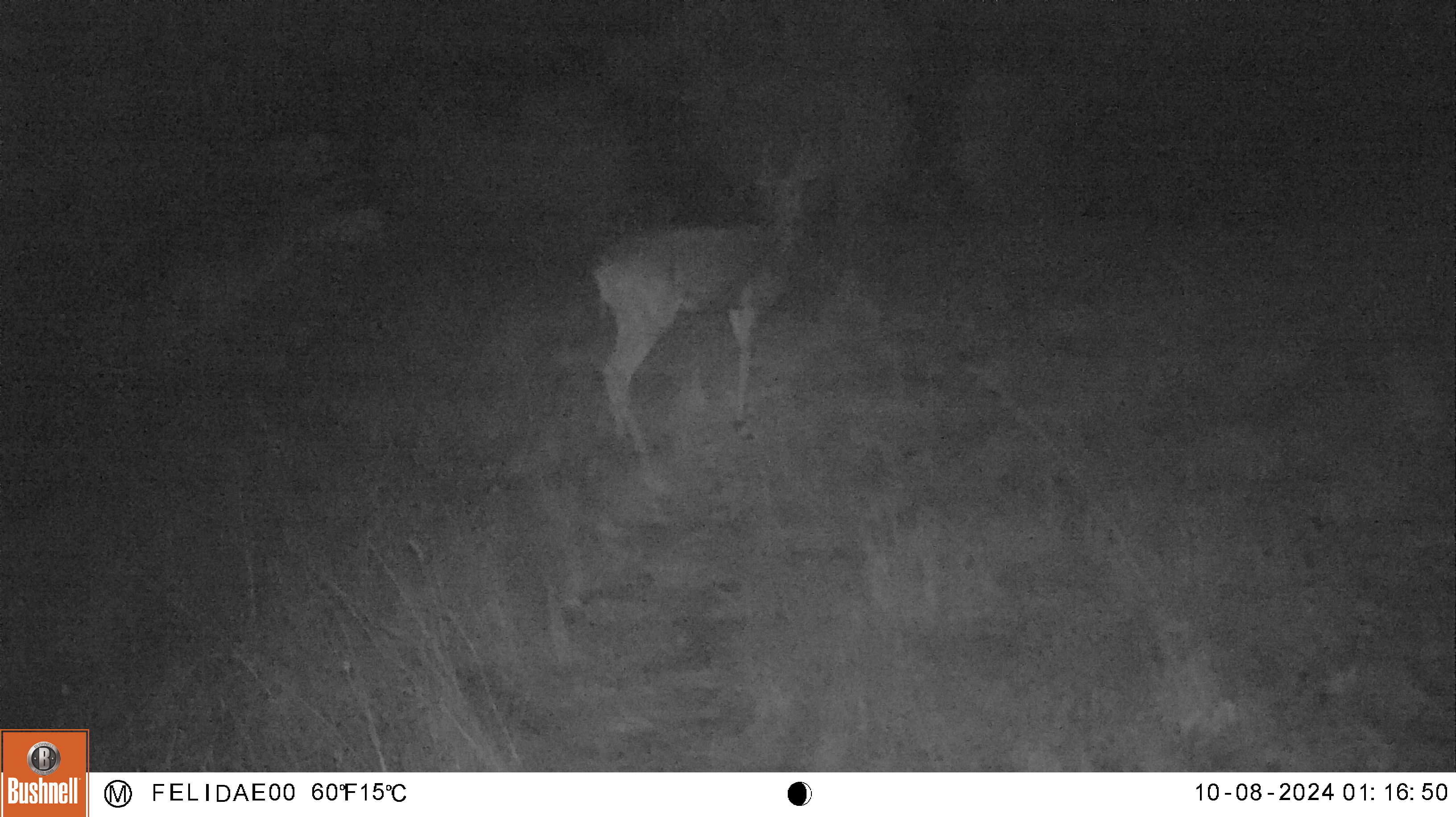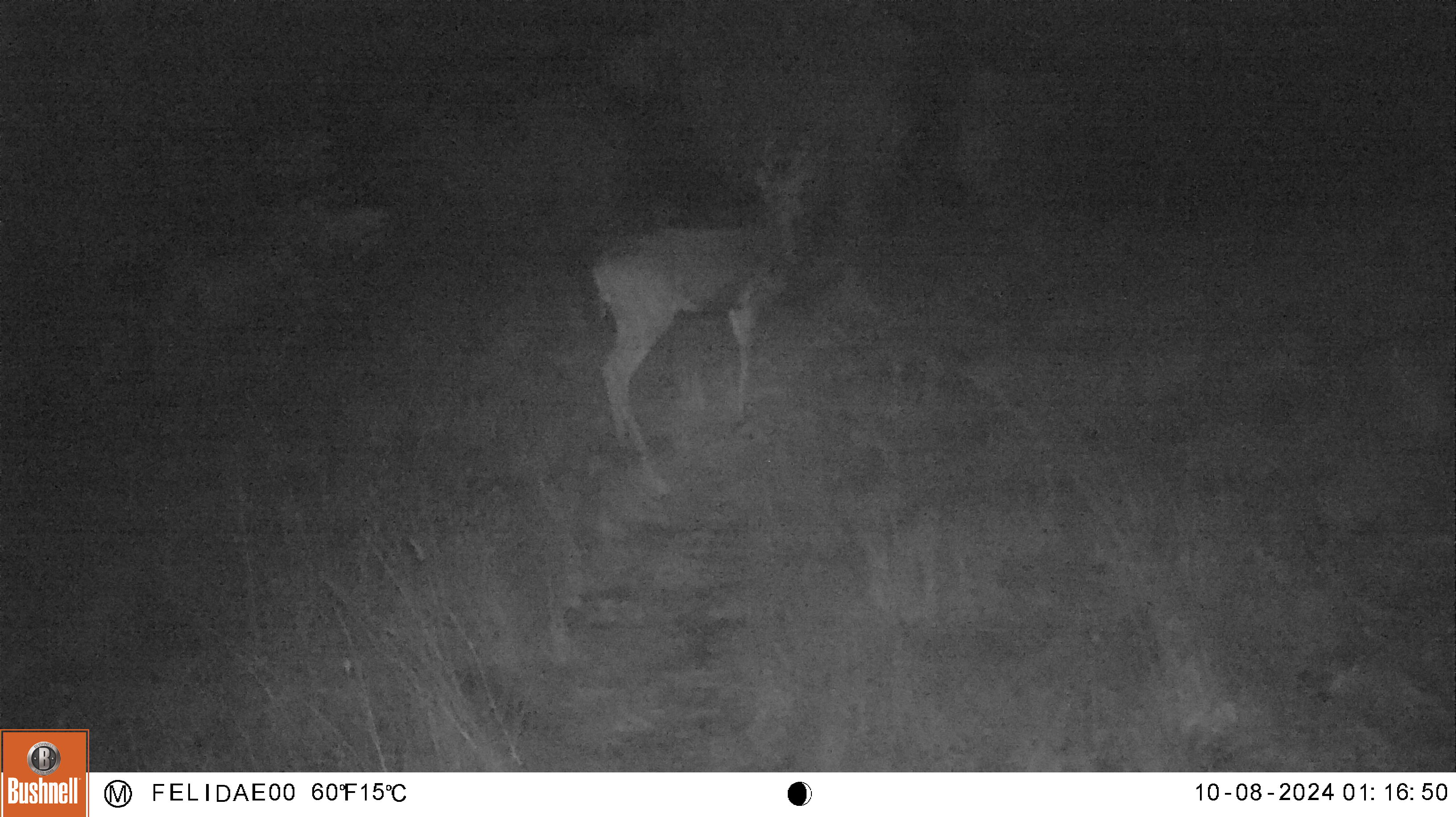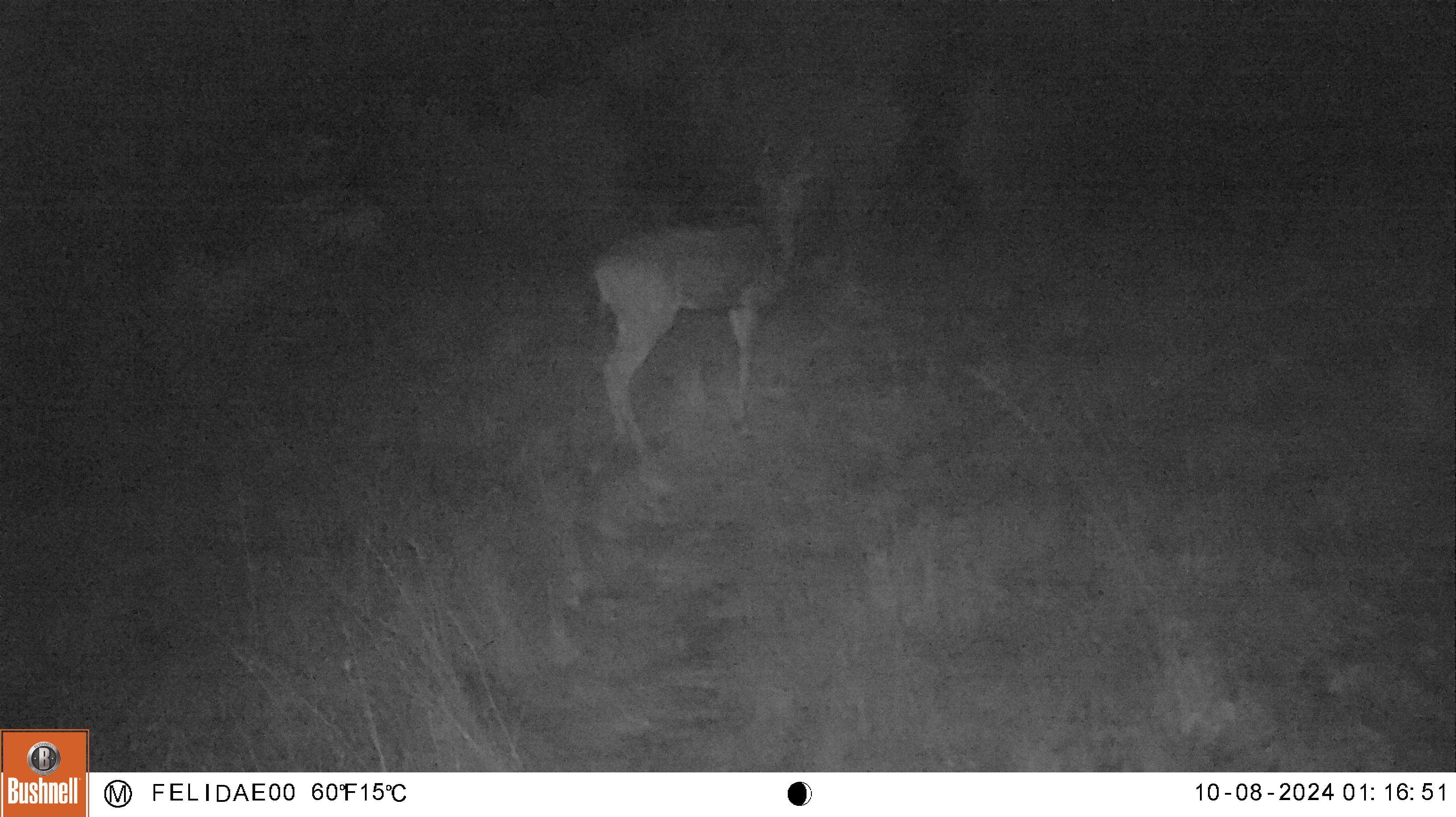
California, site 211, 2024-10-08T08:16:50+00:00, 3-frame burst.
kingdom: Animalia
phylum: Chordata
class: Mammalia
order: Artiodactyla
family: Cervidae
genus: Odocoileus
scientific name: Odocoileus hemionus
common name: mule deer